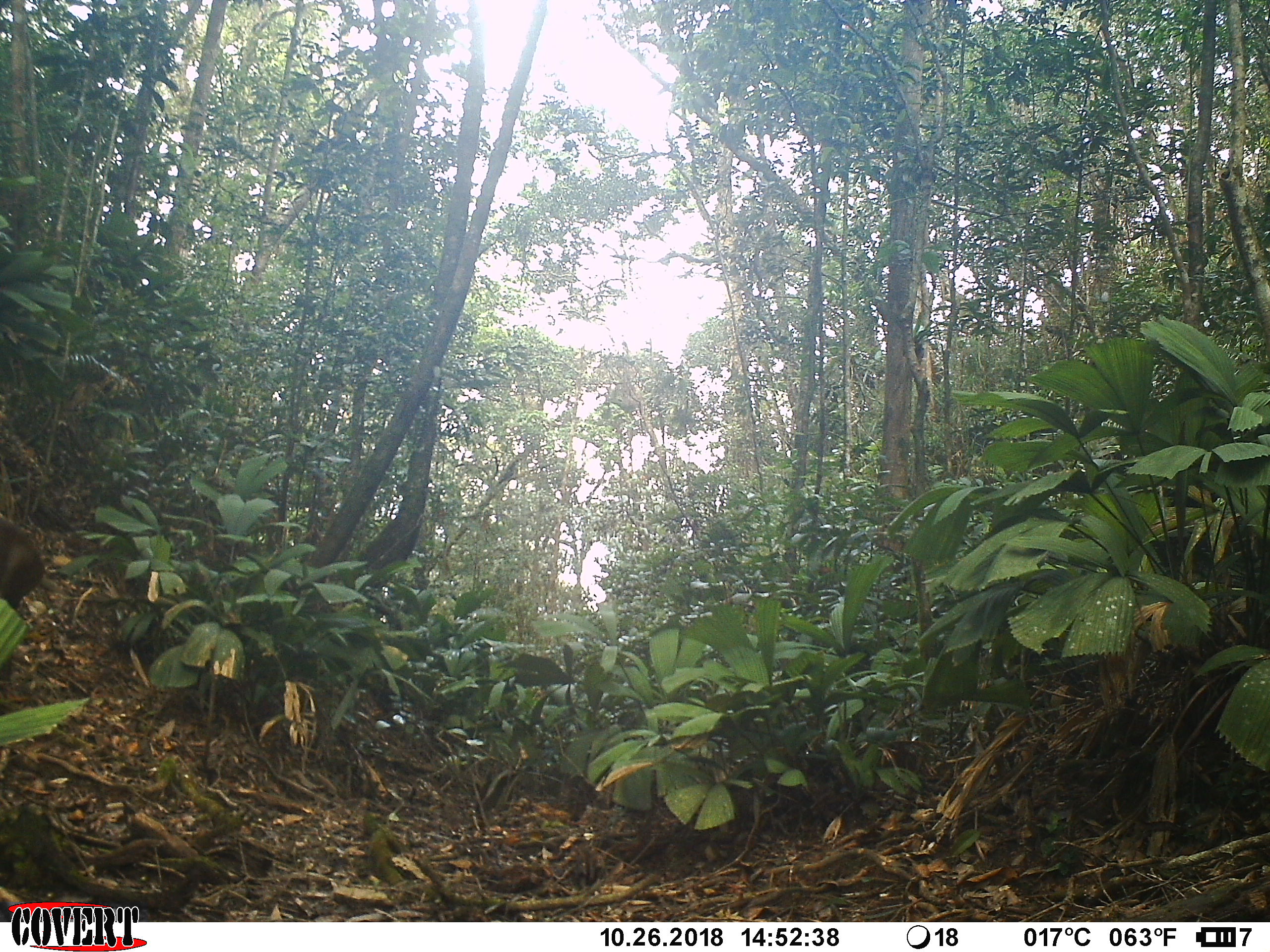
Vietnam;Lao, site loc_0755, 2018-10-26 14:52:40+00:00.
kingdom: Animalia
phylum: Chordata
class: Mammalia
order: Artiodactyla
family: Cervidae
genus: Muntiacus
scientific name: Muntiacus rooseveltorum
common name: roosevelt's muntjac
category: roosevelts muntjac group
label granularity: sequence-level